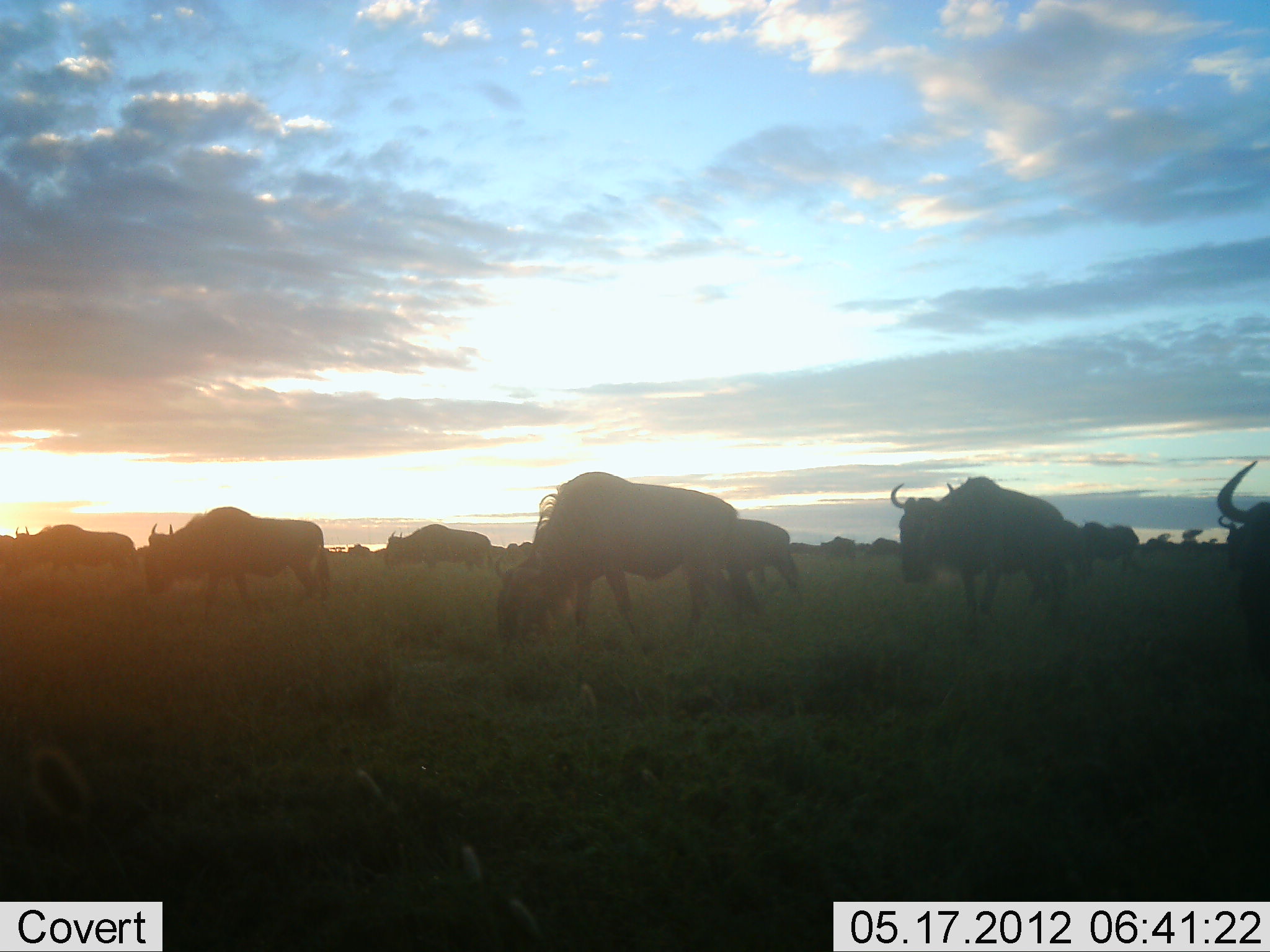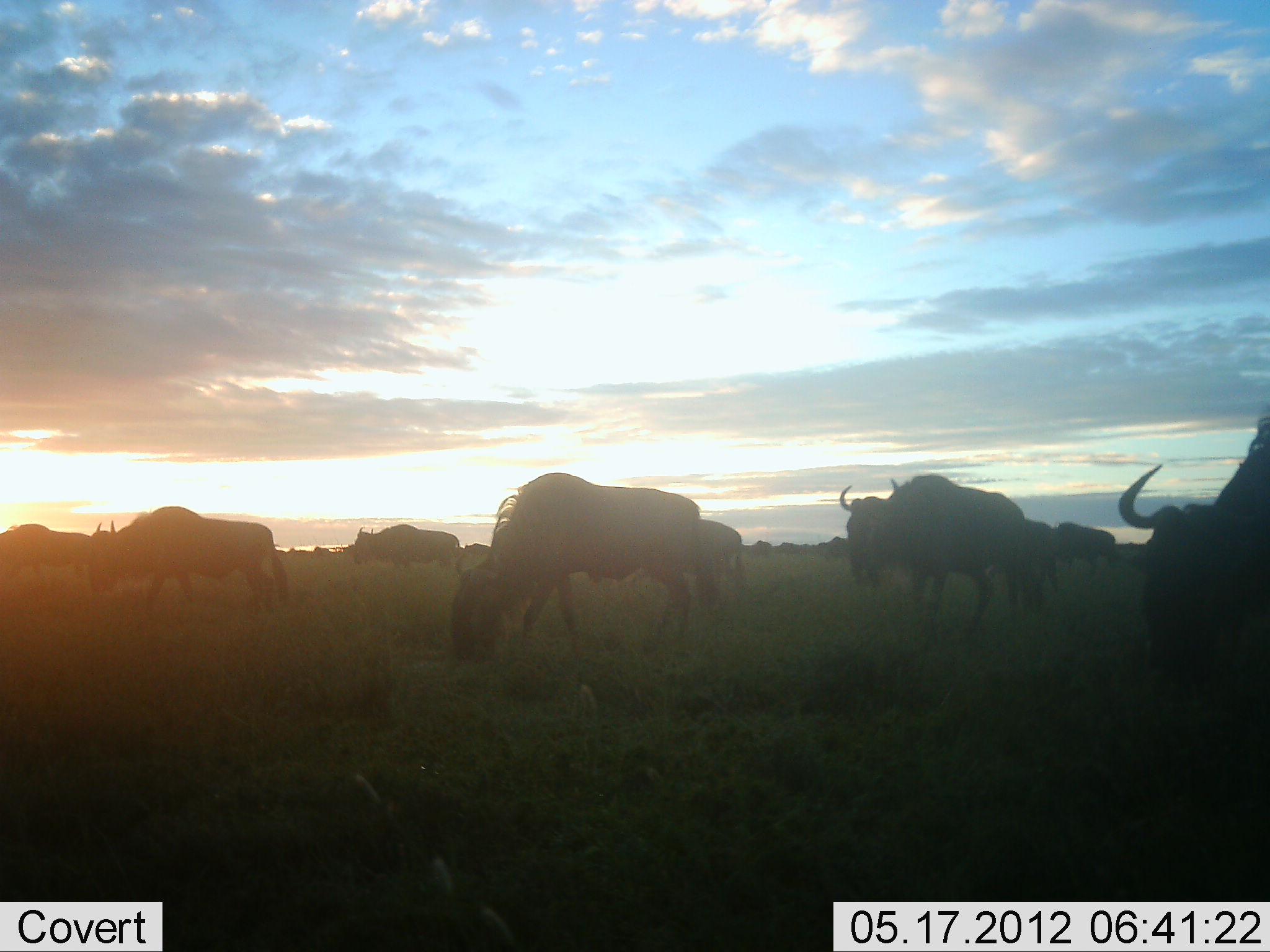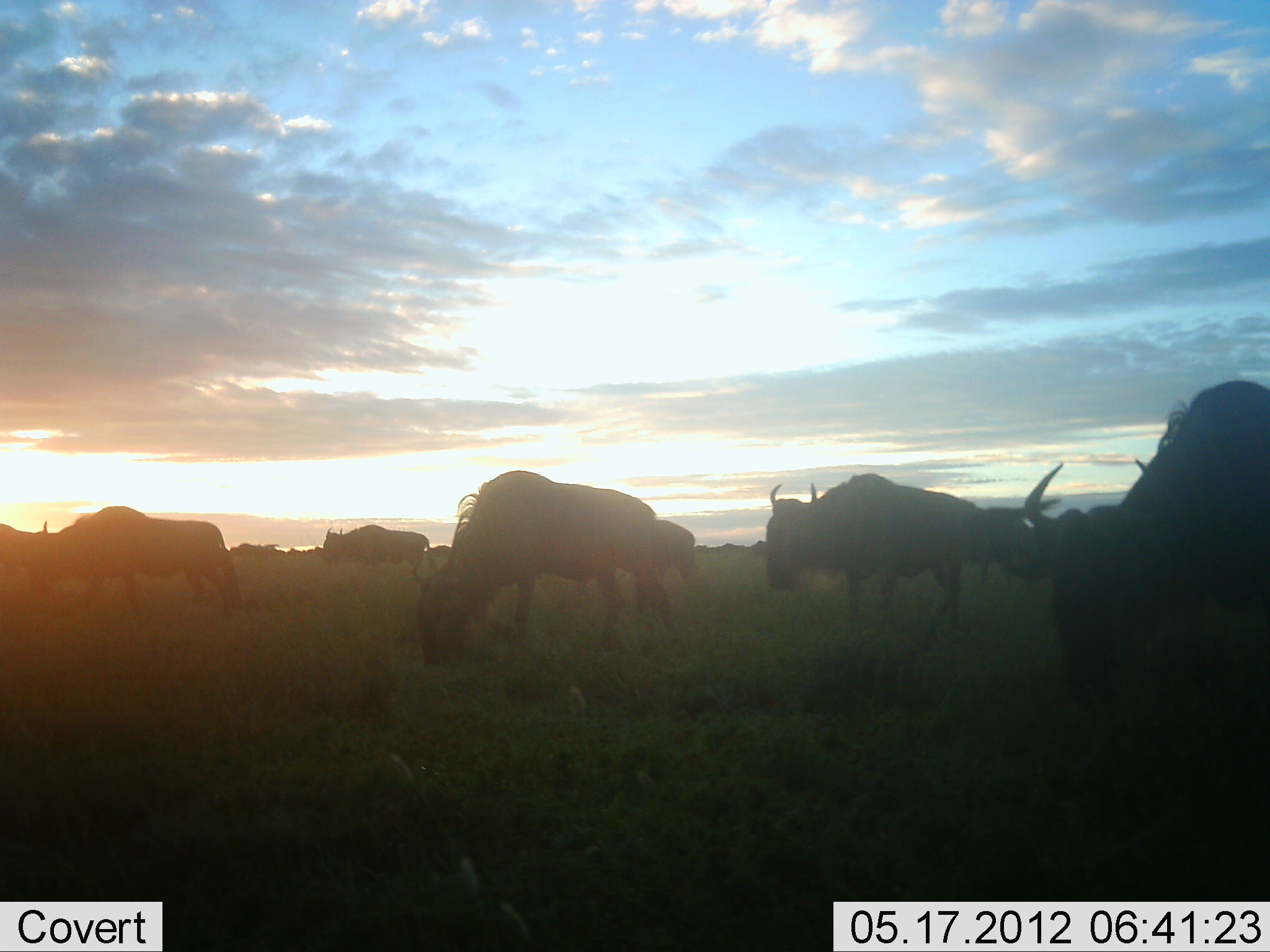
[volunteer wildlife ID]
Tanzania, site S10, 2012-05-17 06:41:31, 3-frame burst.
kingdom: Animalia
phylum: Chordata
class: Mammalia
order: Artiodactyla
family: Bovidae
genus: Connochaetes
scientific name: Connochaetes taurinus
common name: blue wildebeest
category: wildebeest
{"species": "wildebeest (blue wildebeest) (Connochaetes taurinus)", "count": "9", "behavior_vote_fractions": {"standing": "10%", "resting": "0%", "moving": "80%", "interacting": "0%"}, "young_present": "0%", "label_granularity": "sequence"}